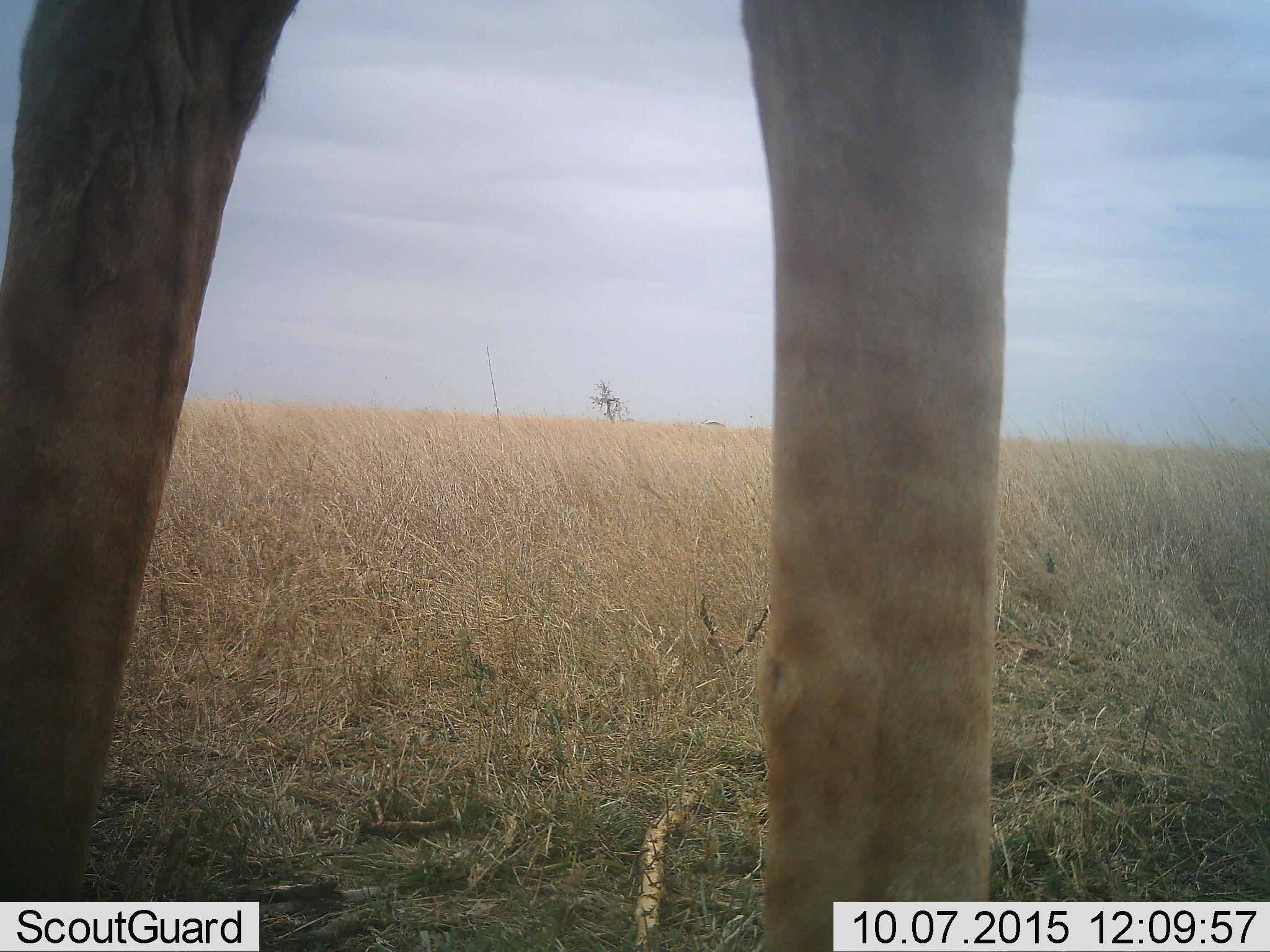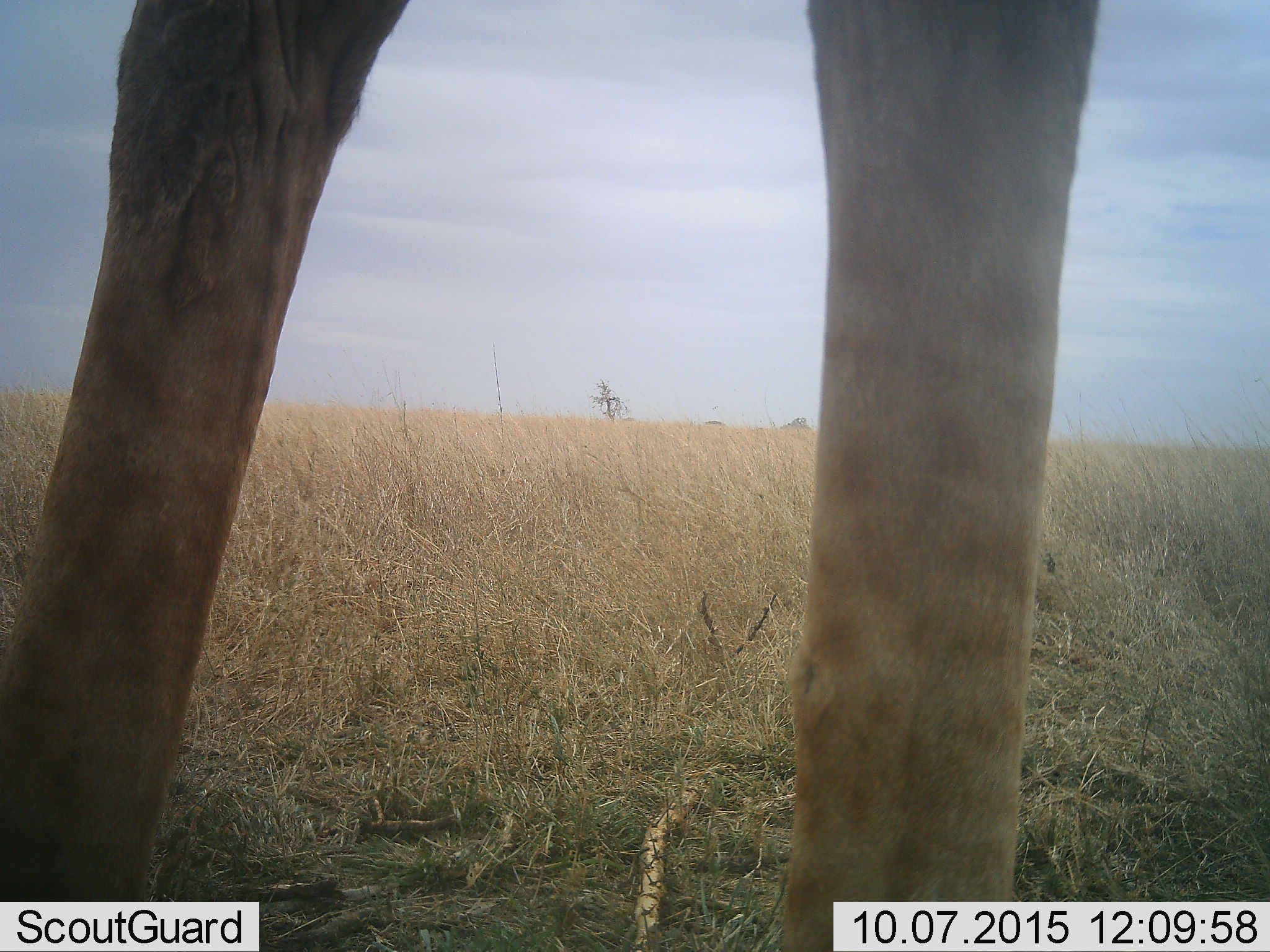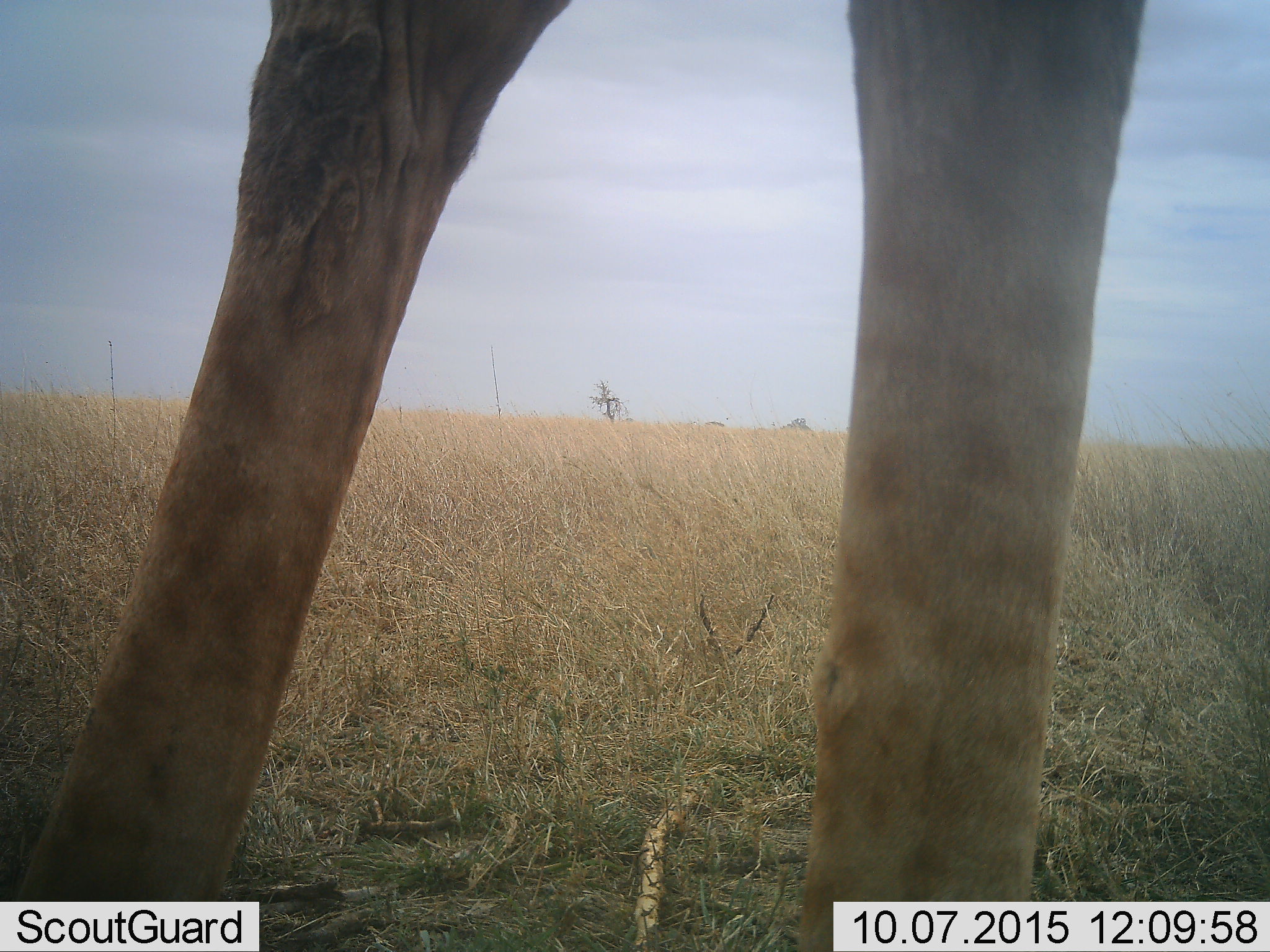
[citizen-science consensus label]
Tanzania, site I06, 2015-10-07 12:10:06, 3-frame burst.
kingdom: Animalia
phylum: Chordata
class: Mammalia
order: Artiodactyla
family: Giraffidae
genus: Giraffa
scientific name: Giraffa camelopardalis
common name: giraffe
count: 1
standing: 70%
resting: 0%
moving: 40%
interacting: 0%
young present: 0%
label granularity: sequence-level